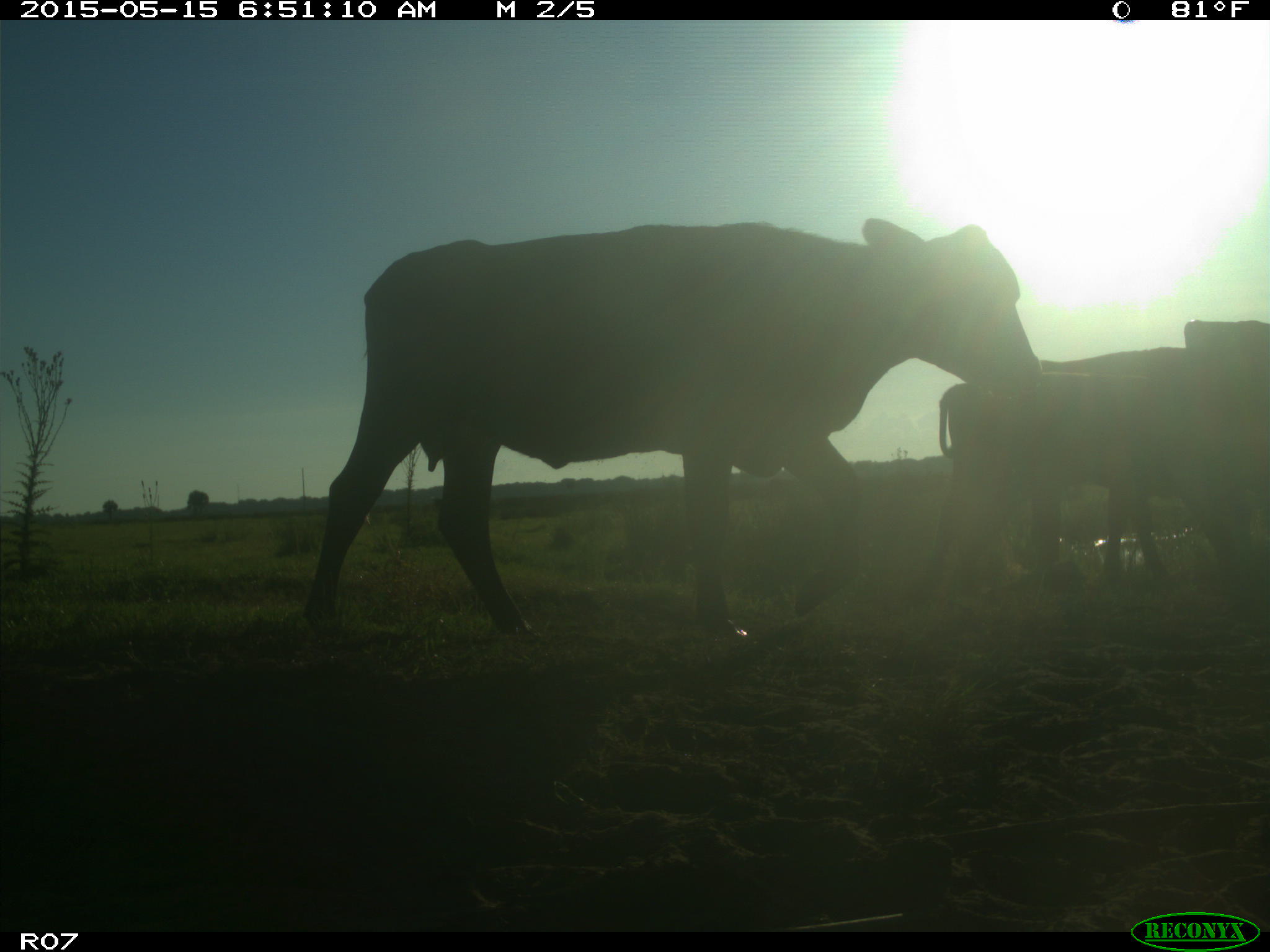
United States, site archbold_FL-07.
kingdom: Animalia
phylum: Chordata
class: Mammalia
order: Artiodactyla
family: Bovidae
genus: Bos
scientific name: Bos taurus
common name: domestic cow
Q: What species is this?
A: Bos taurus (domestic cow).